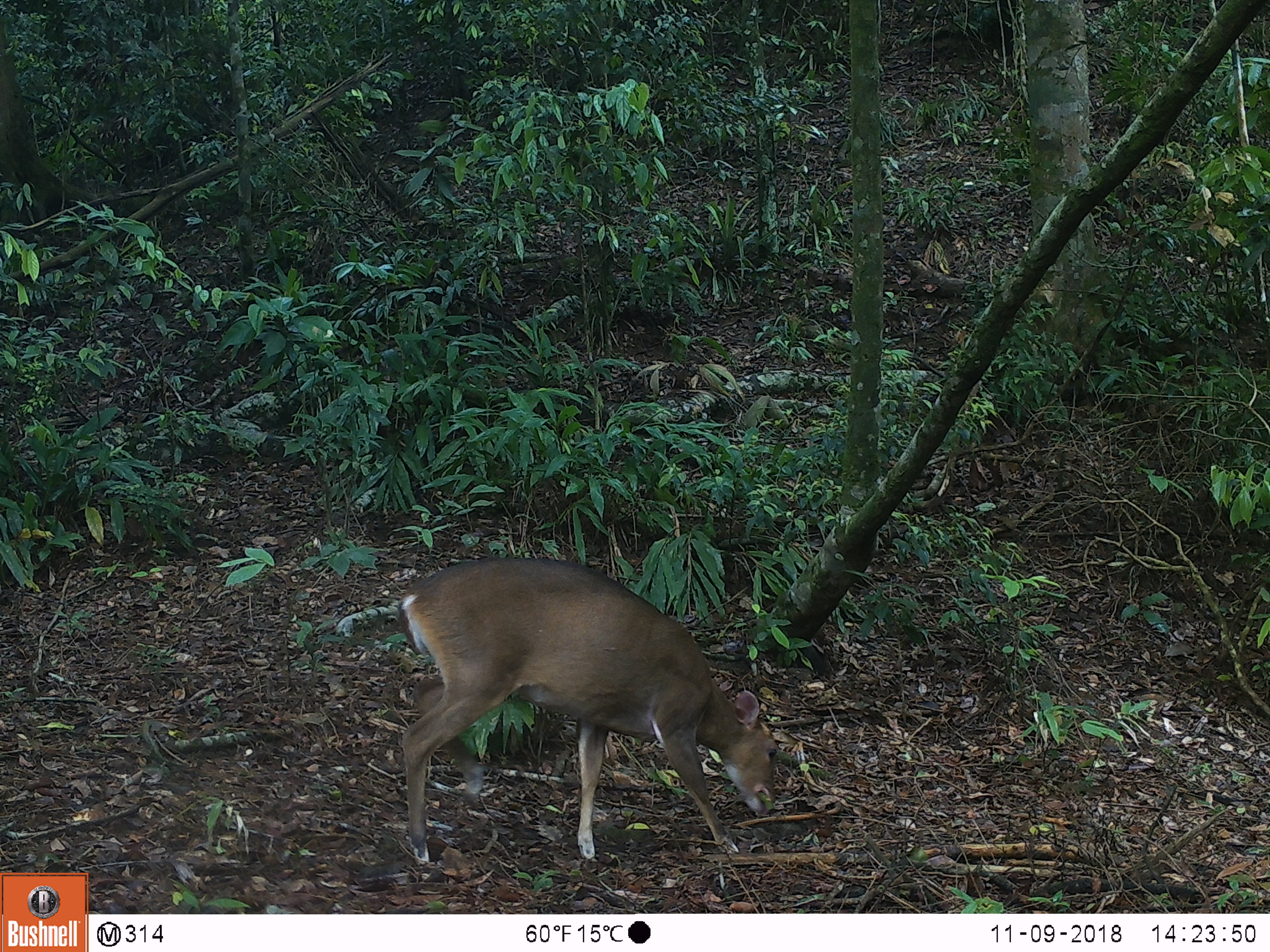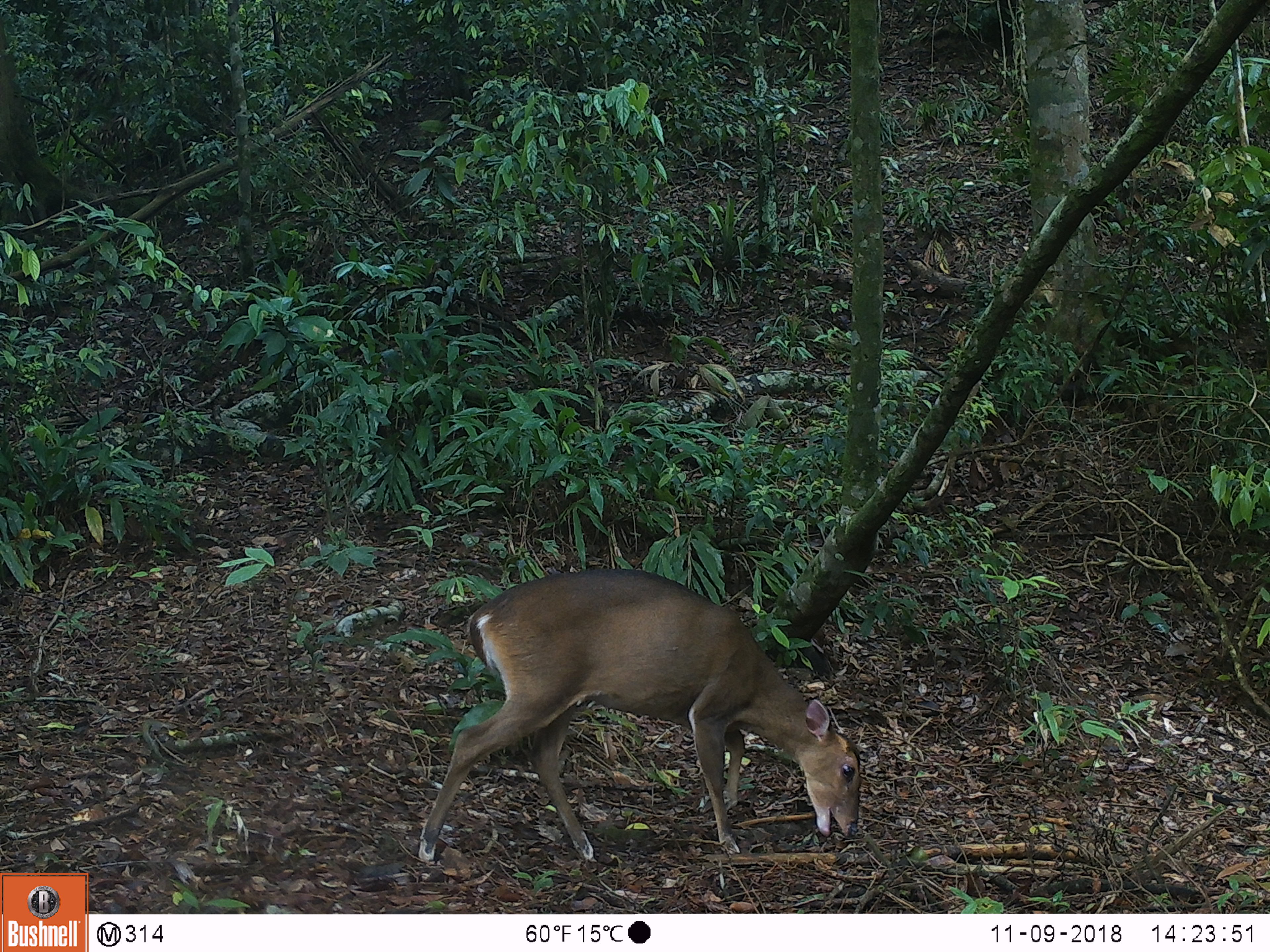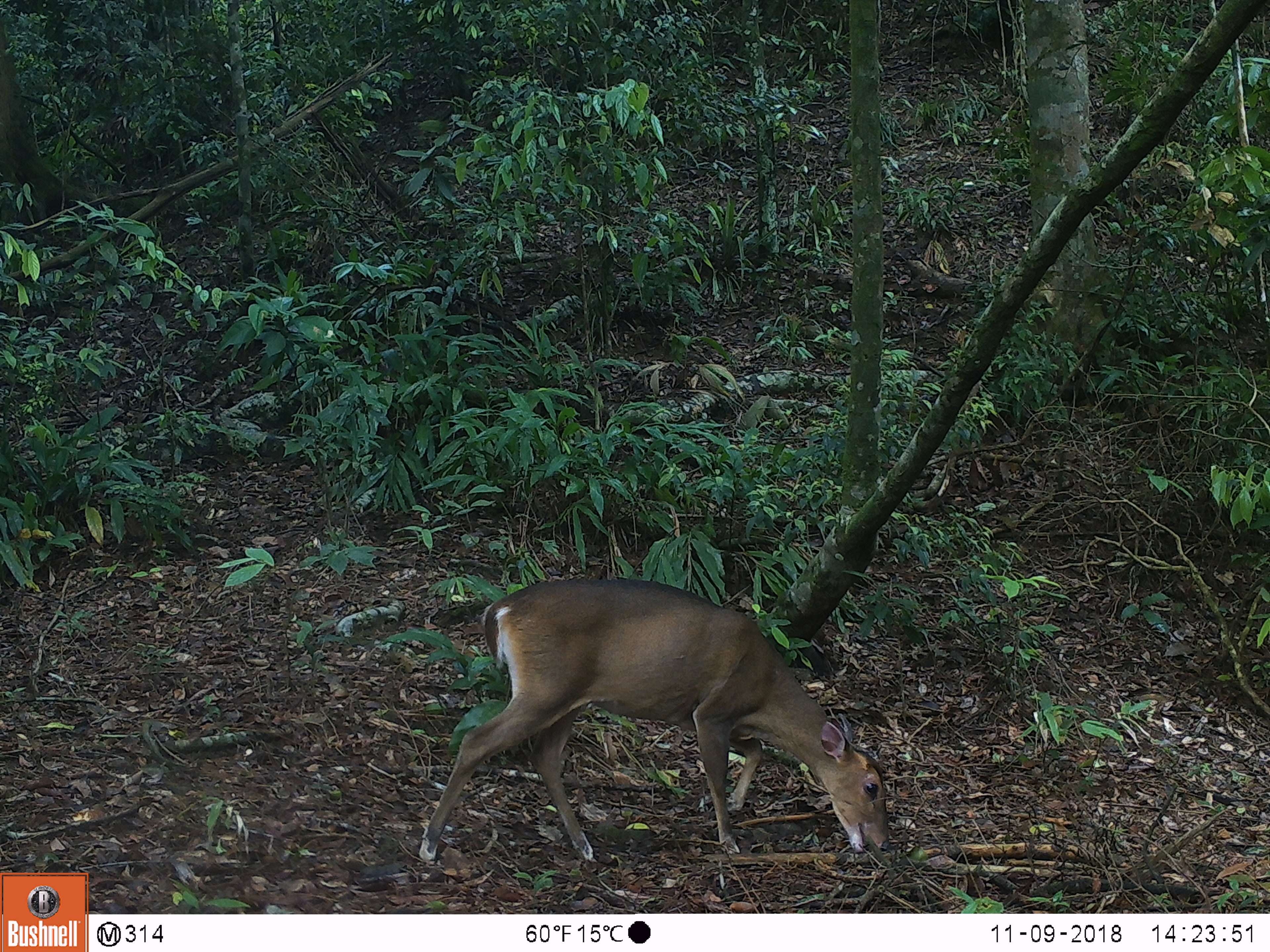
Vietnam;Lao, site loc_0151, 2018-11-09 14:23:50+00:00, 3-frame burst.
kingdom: Animalia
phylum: Chordata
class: Mammalia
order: Artiodactyla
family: Cervidae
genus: Muntiacus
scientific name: Muntiacus vuquangensis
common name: large-antlered muntjac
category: large antlered muntjac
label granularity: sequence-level